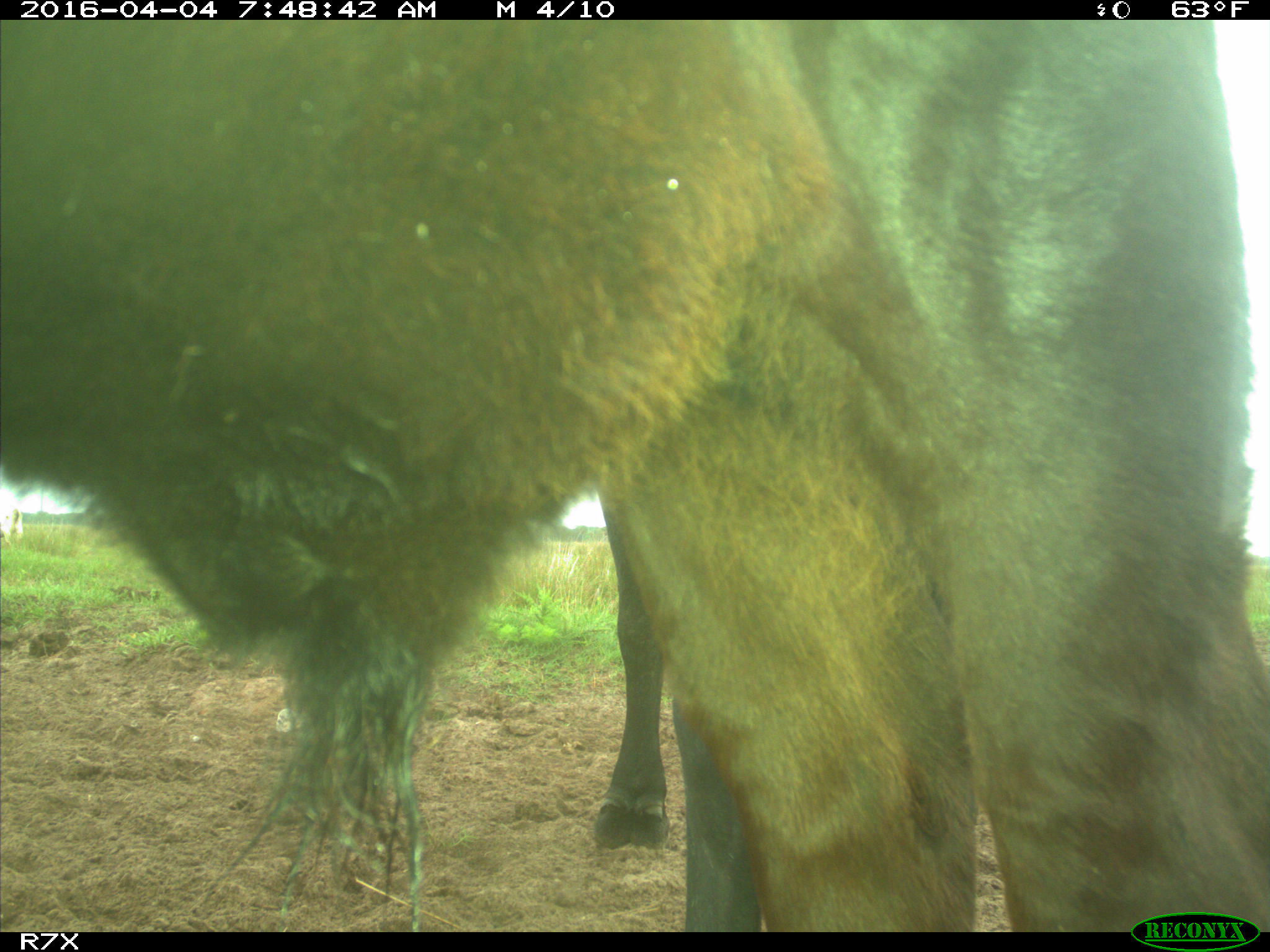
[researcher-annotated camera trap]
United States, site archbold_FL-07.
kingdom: Animalia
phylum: Chordata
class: Mammalia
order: Artiodactyla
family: Bovidae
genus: Bos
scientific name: Bos taurus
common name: domestic cow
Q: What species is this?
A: Bos taurus (domestic cow).